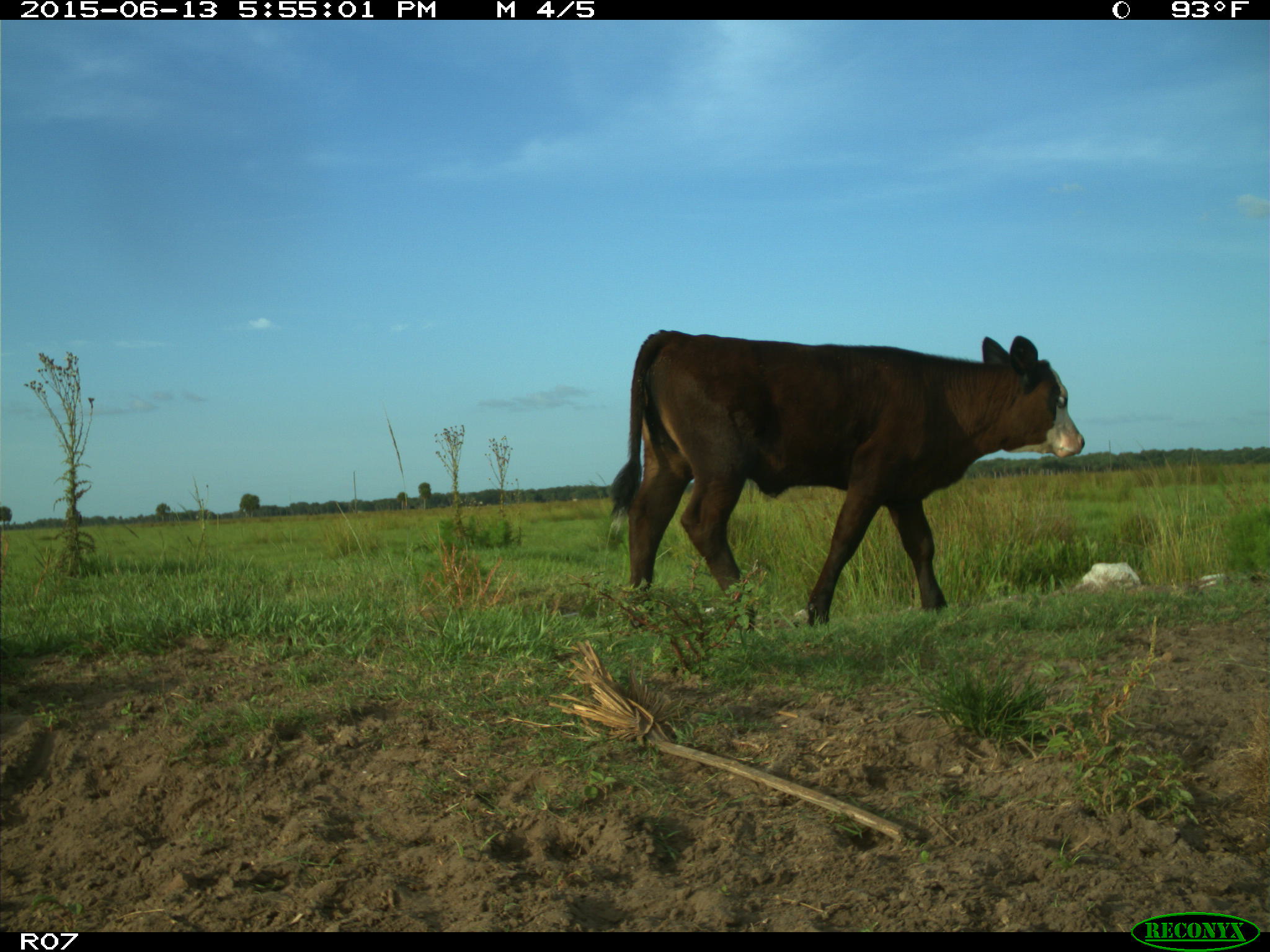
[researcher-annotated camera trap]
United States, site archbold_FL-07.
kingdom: Animalia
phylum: Chordata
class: Mammalia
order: Artiodactyla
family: Bovidae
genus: Bos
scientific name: Bos taurus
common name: domestic cow